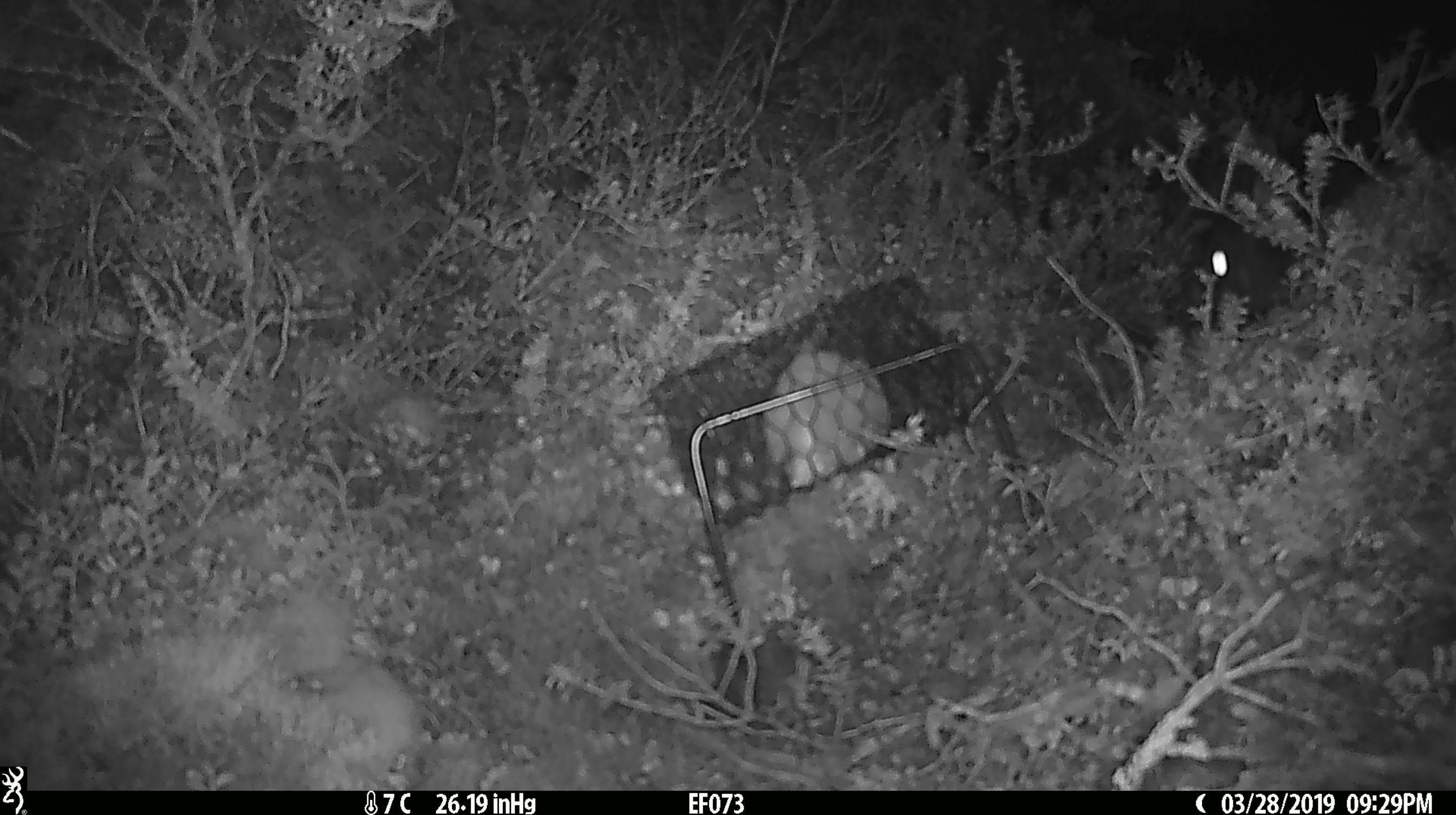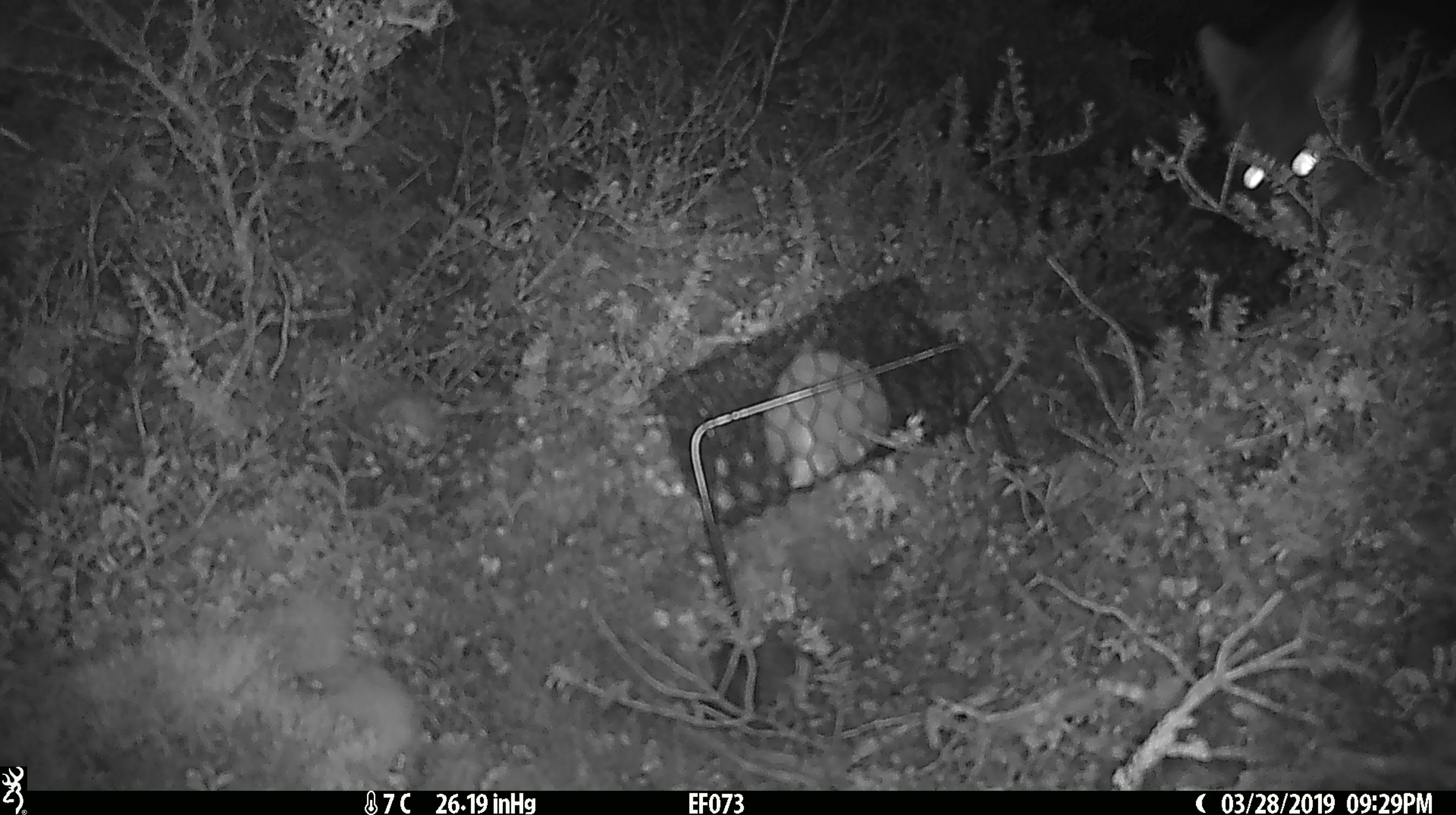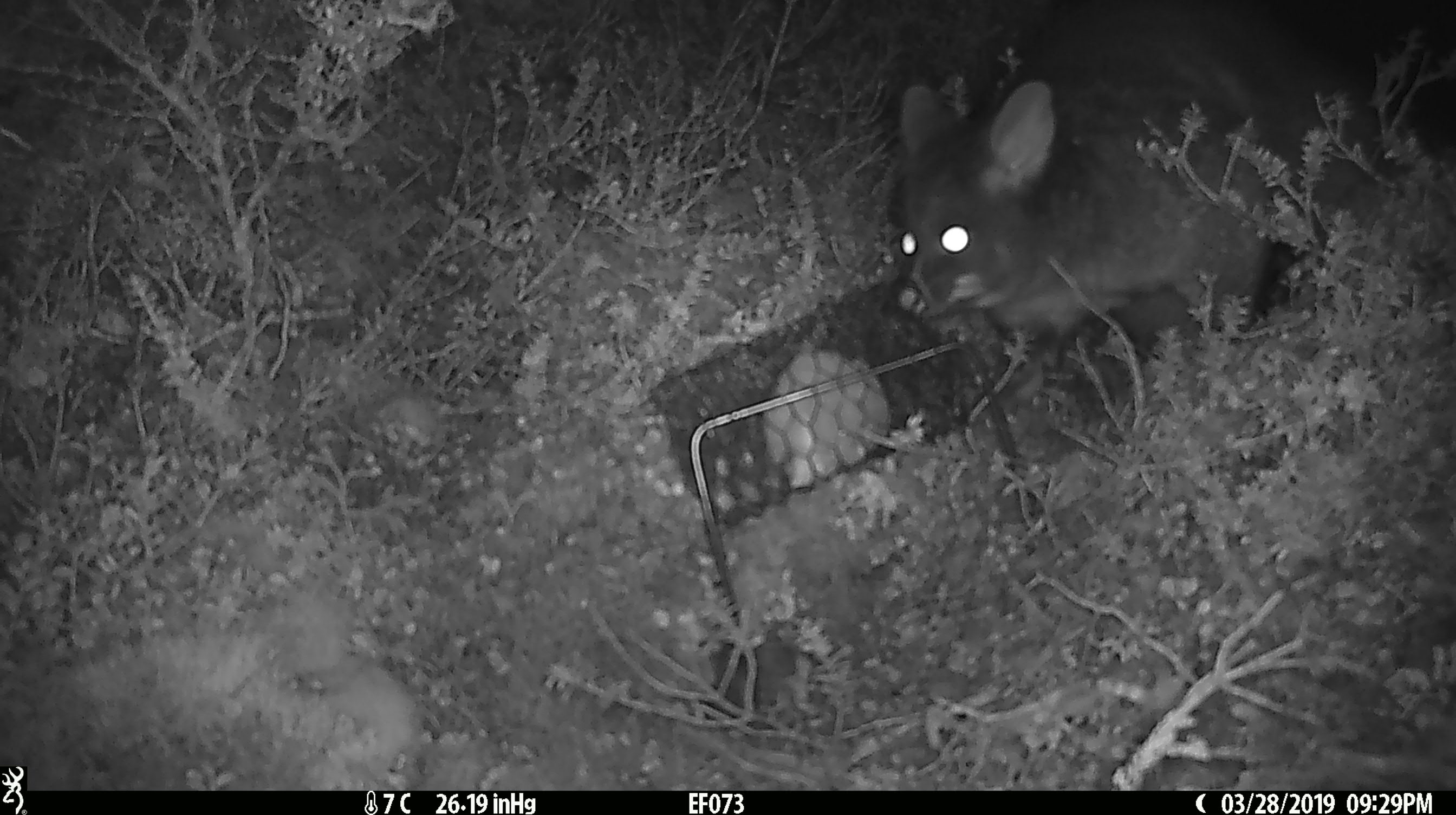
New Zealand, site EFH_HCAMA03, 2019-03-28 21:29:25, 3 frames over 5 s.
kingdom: Animalia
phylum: Chordata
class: Mammalia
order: Diprotodontia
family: Phalangeridae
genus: Trichosurus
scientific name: Trichosurus vulpecula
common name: common brushtail possum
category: possum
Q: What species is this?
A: Possum (common brushtail possum) (Trichosurus vulpecula).